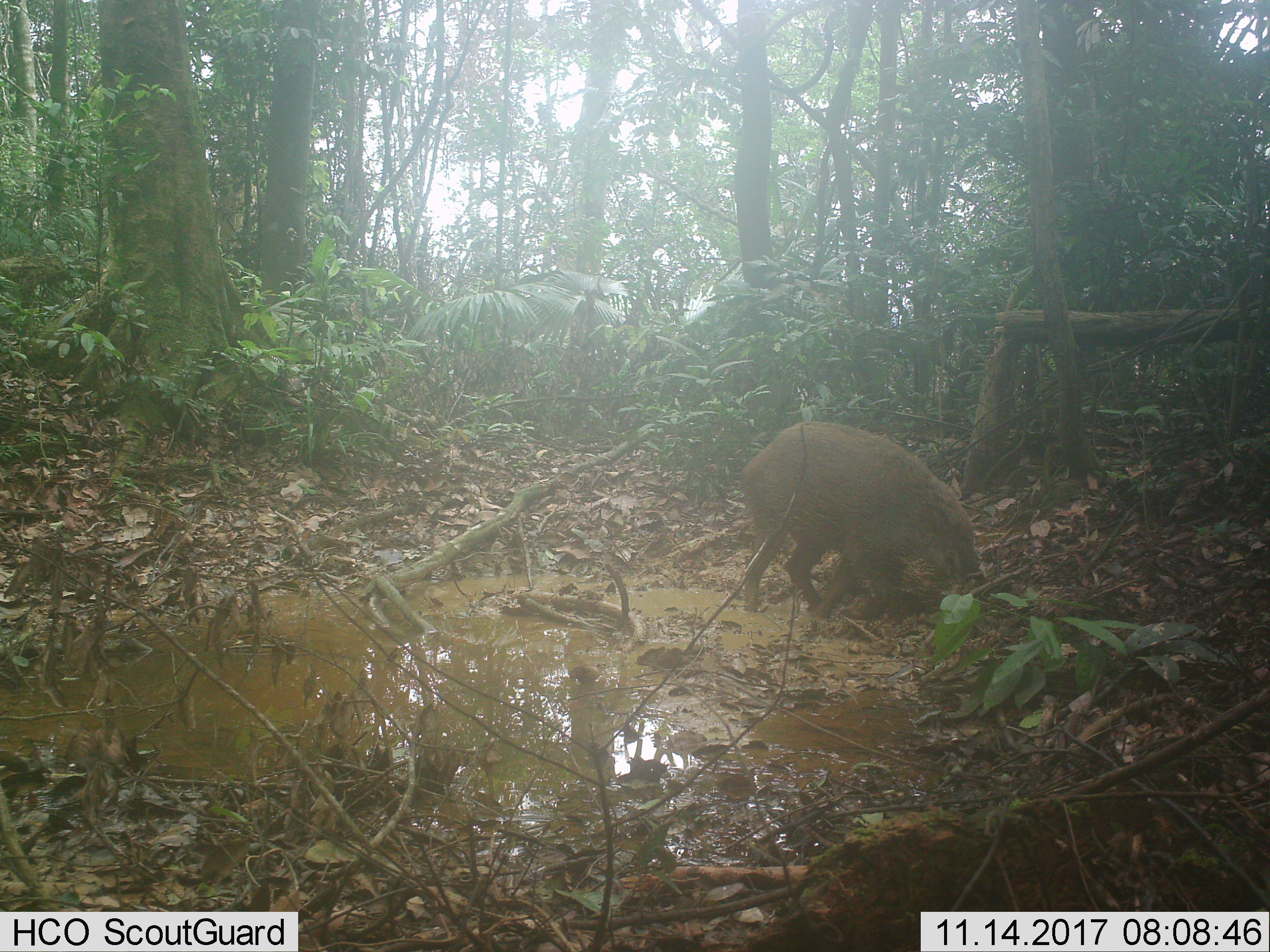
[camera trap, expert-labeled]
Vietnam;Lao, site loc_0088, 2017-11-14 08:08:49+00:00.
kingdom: Animalia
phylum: Chordata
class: Mammalia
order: Artiodactyla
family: Suidae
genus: Sus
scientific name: Sus scrofa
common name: eurasian wild pig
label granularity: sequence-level